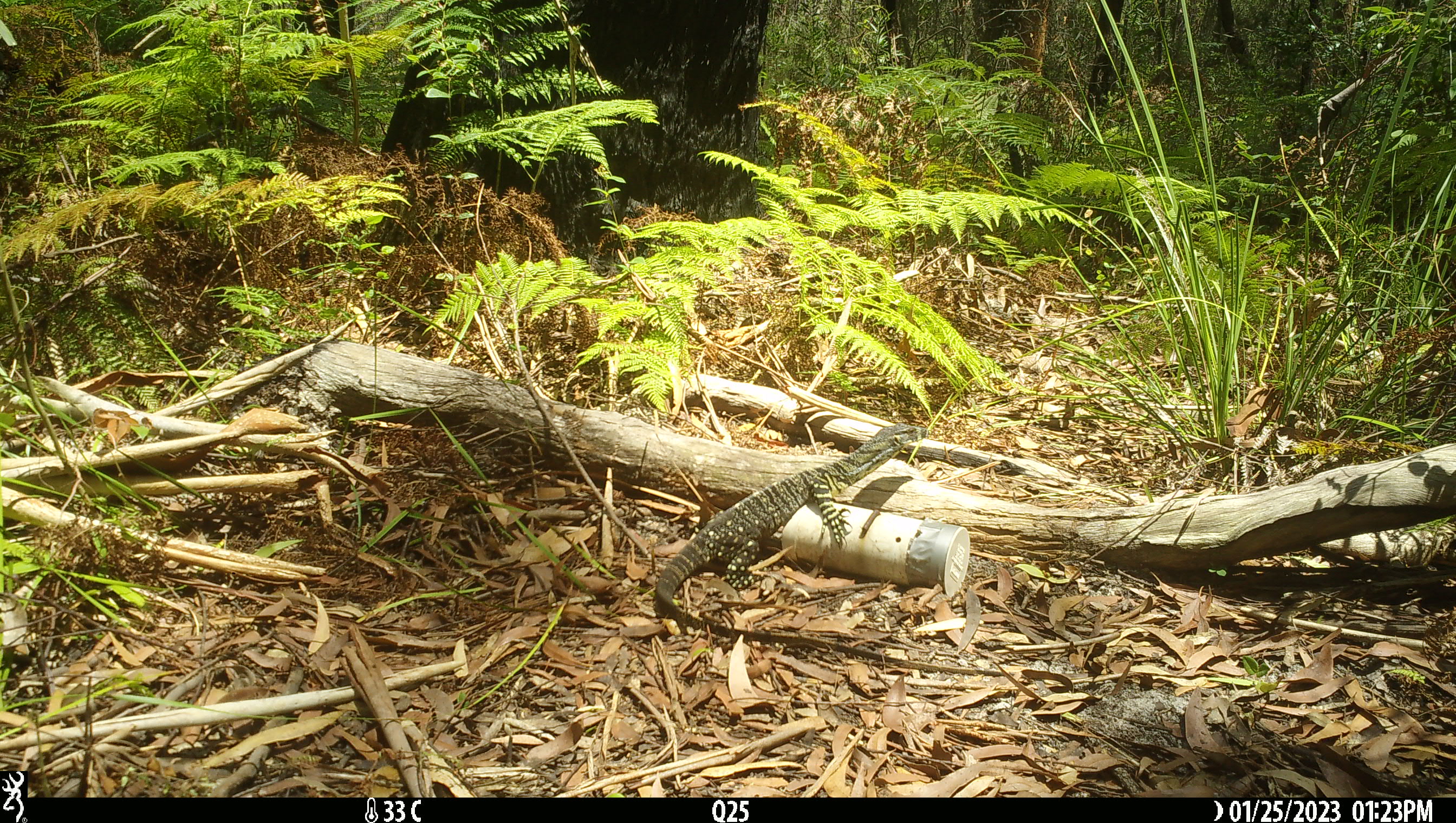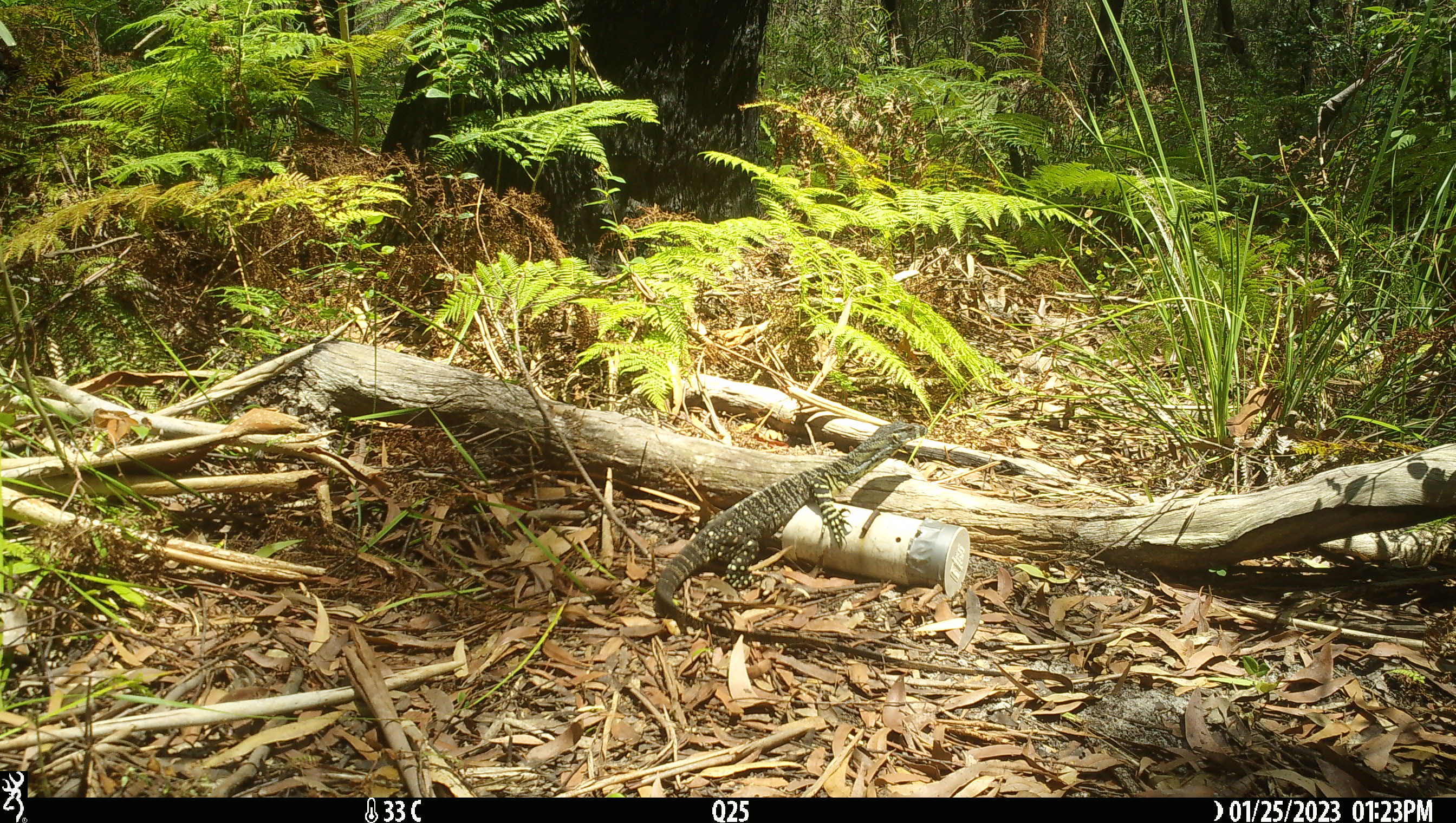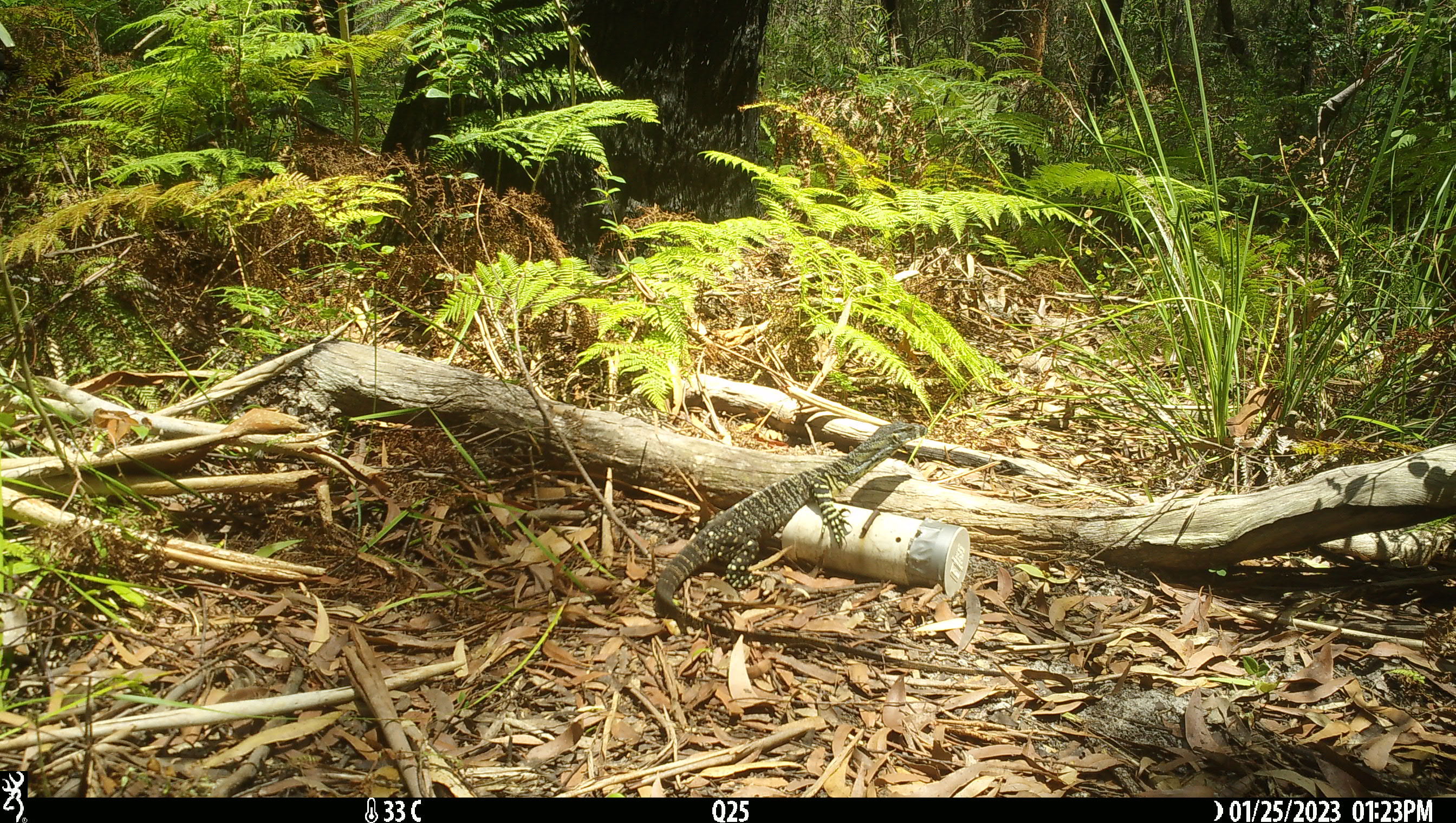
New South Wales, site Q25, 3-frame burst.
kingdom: Animalia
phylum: Chordata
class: Reptilia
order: Squamata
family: Varanidae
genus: Varanus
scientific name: Varanus varius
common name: lace monitor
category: goanna